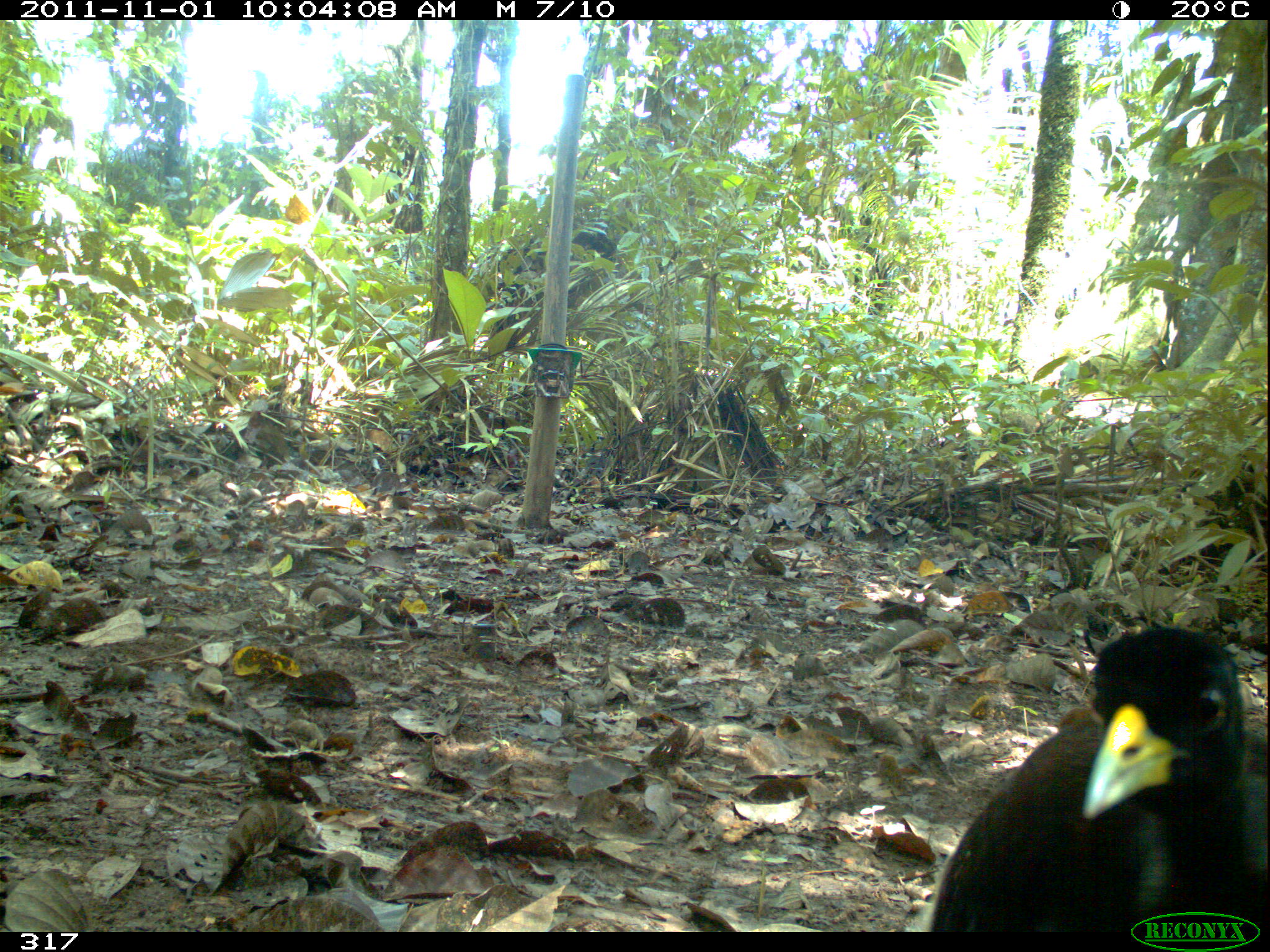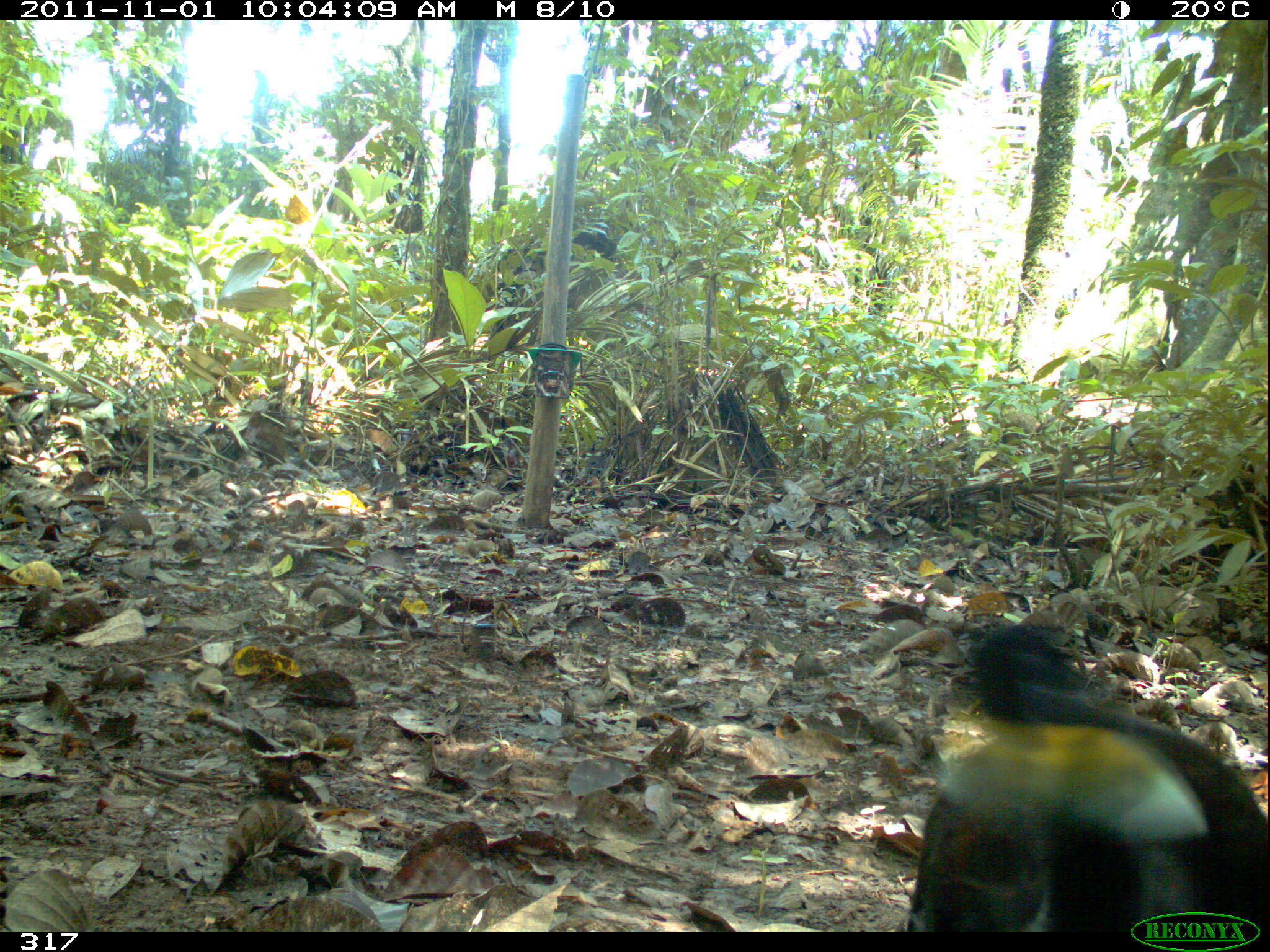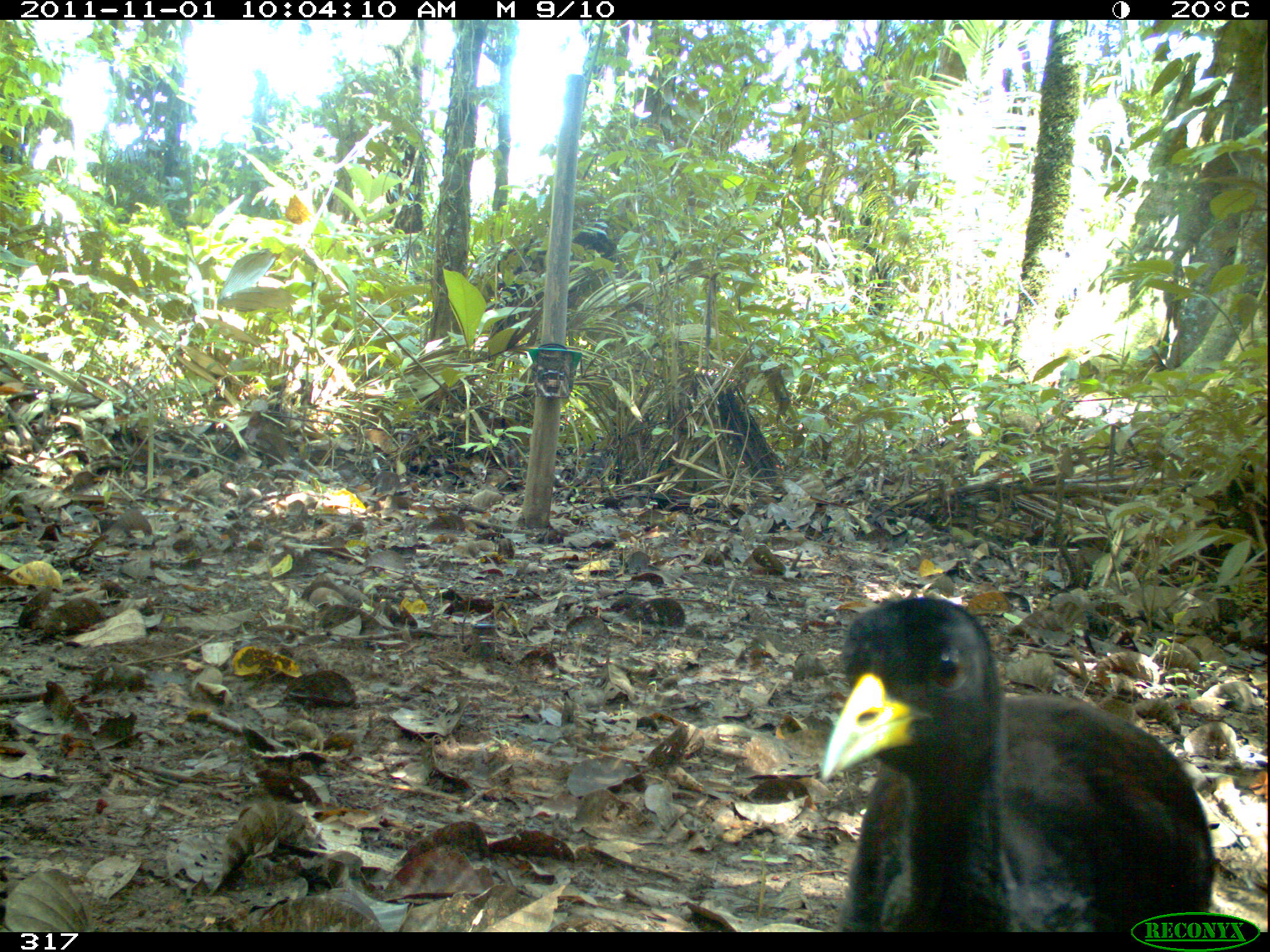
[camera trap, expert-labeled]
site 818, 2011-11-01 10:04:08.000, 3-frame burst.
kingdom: Animalia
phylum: Chordata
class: Aves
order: Gruiformes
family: Psophiidae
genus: Psophia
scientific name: Psophia leucoptera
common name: pale-winged trumpeter